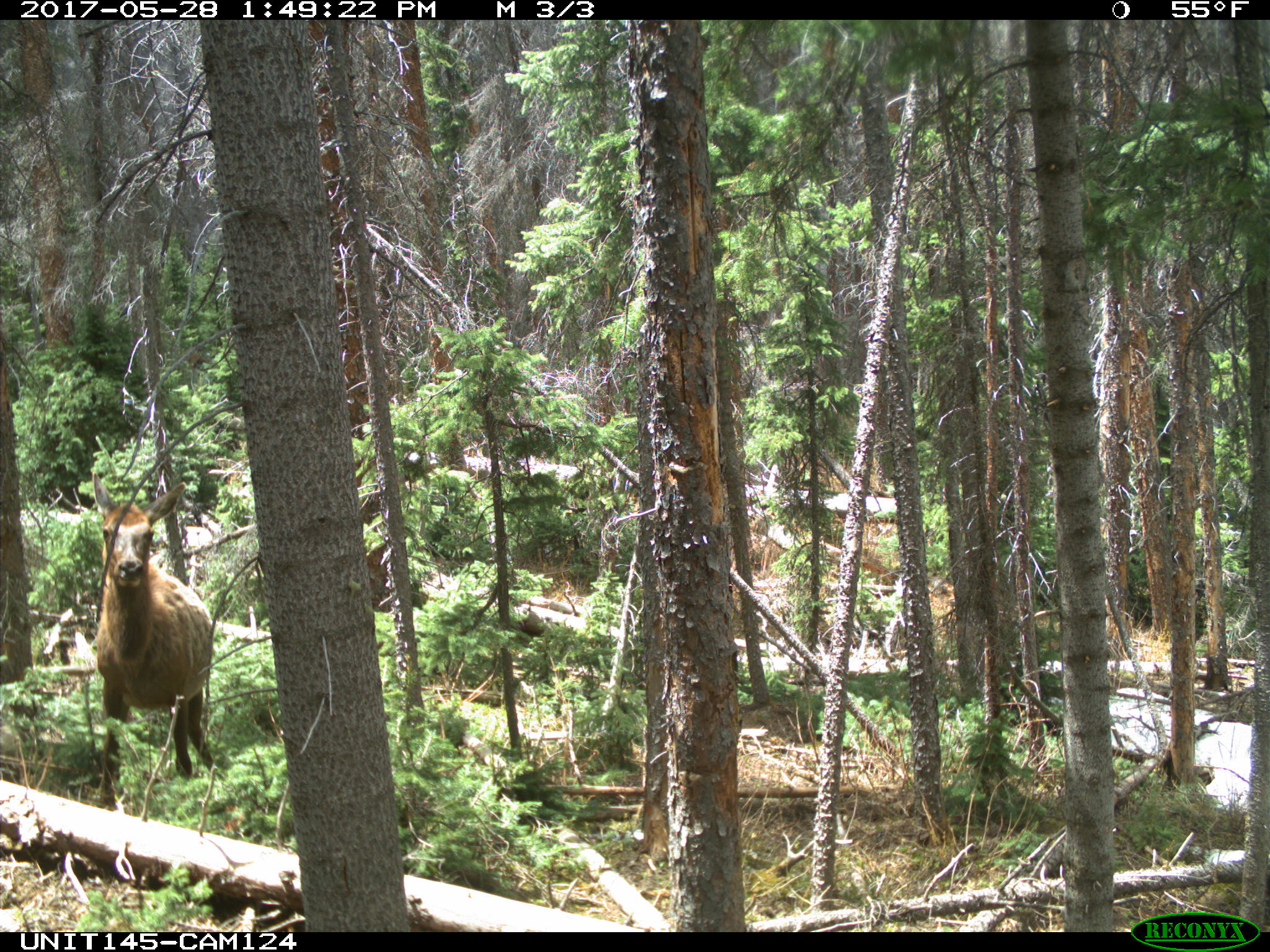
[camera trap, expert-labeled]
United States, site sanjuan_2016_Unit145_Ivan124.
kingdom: Animalia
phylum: Chordata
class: Mammalia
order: Artiodactyla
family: Cervidae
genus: Cervus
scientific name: Cervus elaphus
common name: red deer